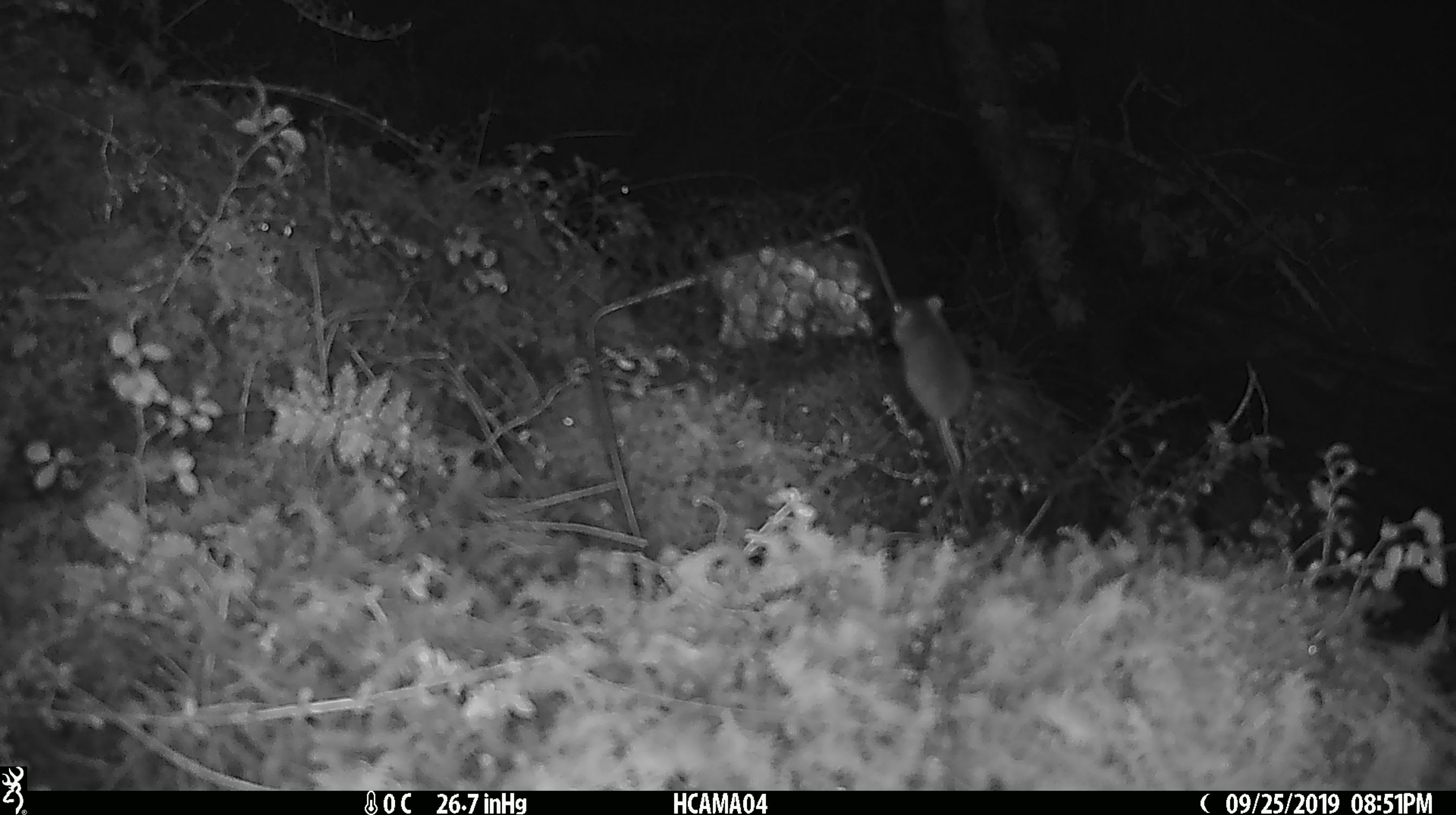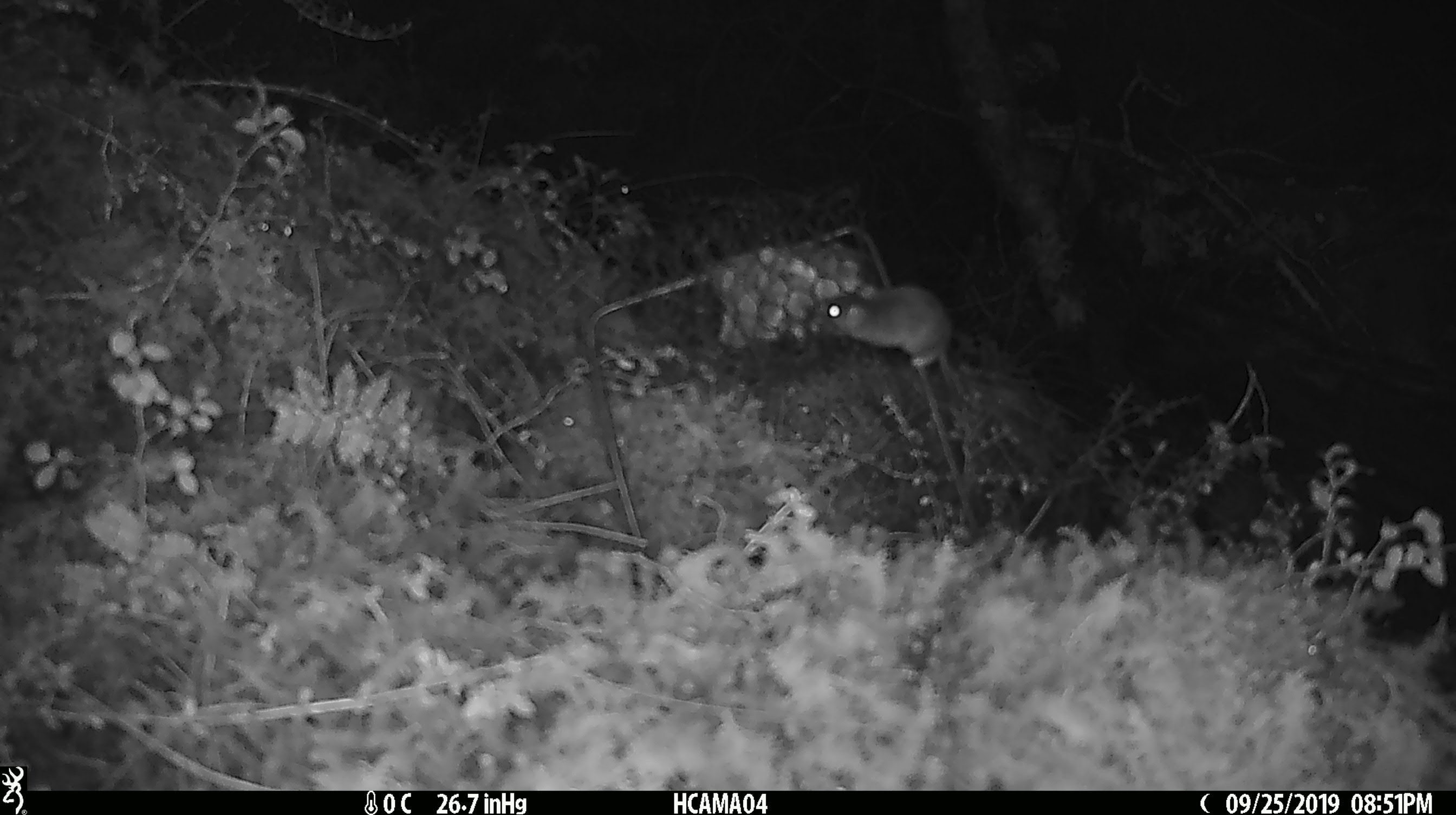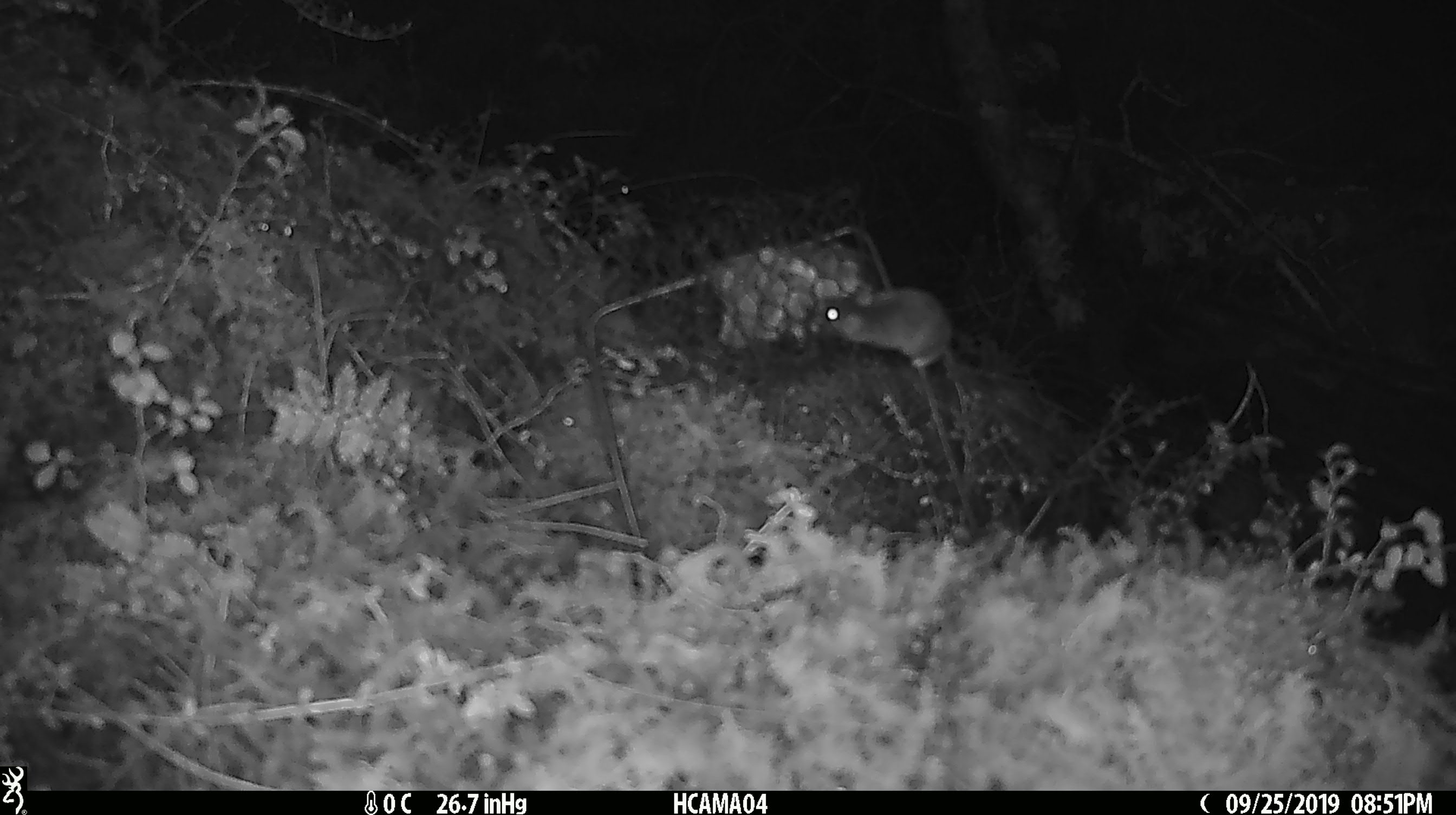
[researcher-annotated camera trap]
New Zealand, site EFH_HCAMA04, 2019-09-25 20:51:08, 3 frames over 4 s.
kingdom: Animalia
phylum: Chordata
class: Mammalia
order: Rodentia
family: Muridae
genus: Mus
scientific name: Mus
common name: mouse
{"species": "mouse (Mus)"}